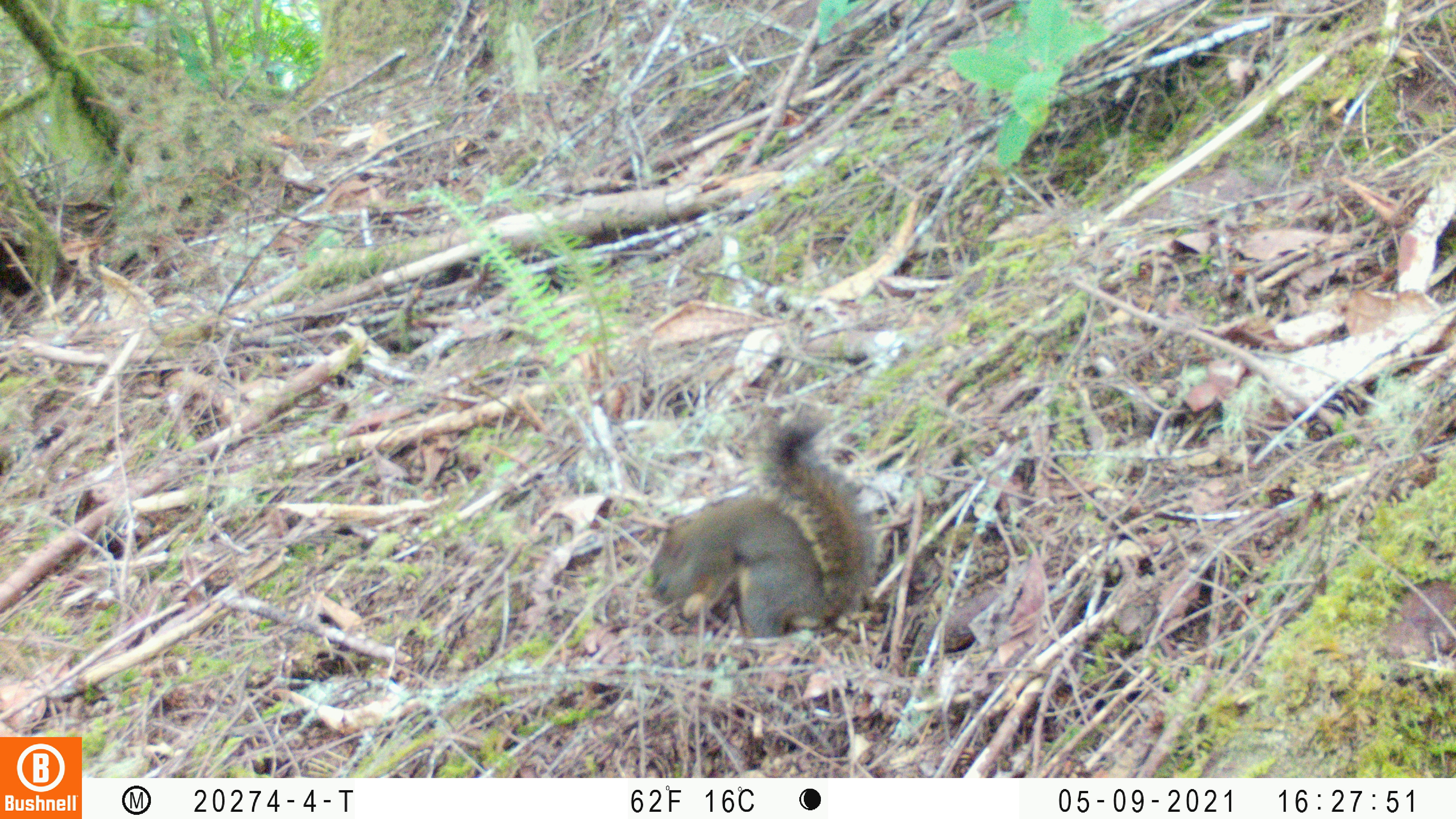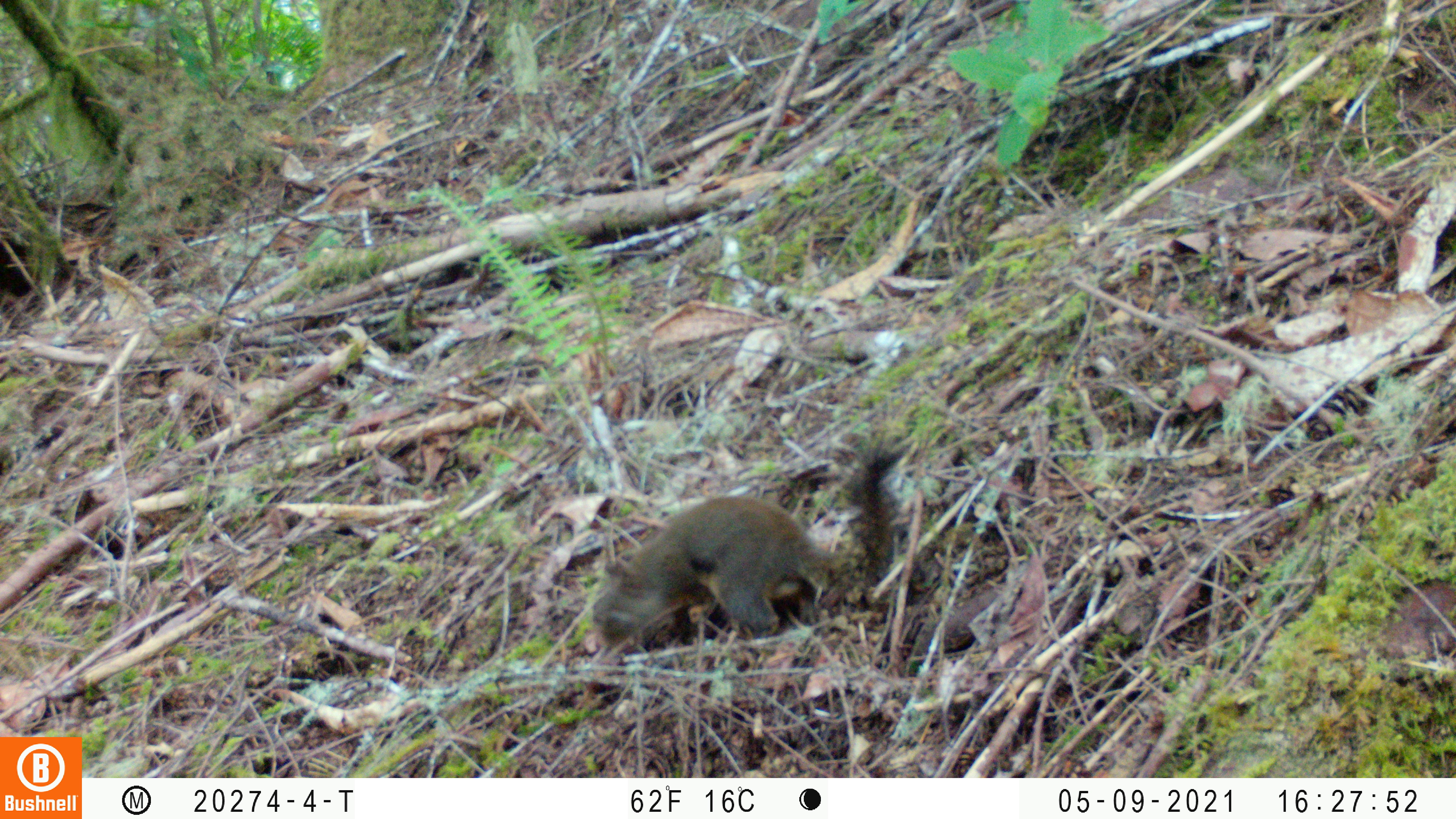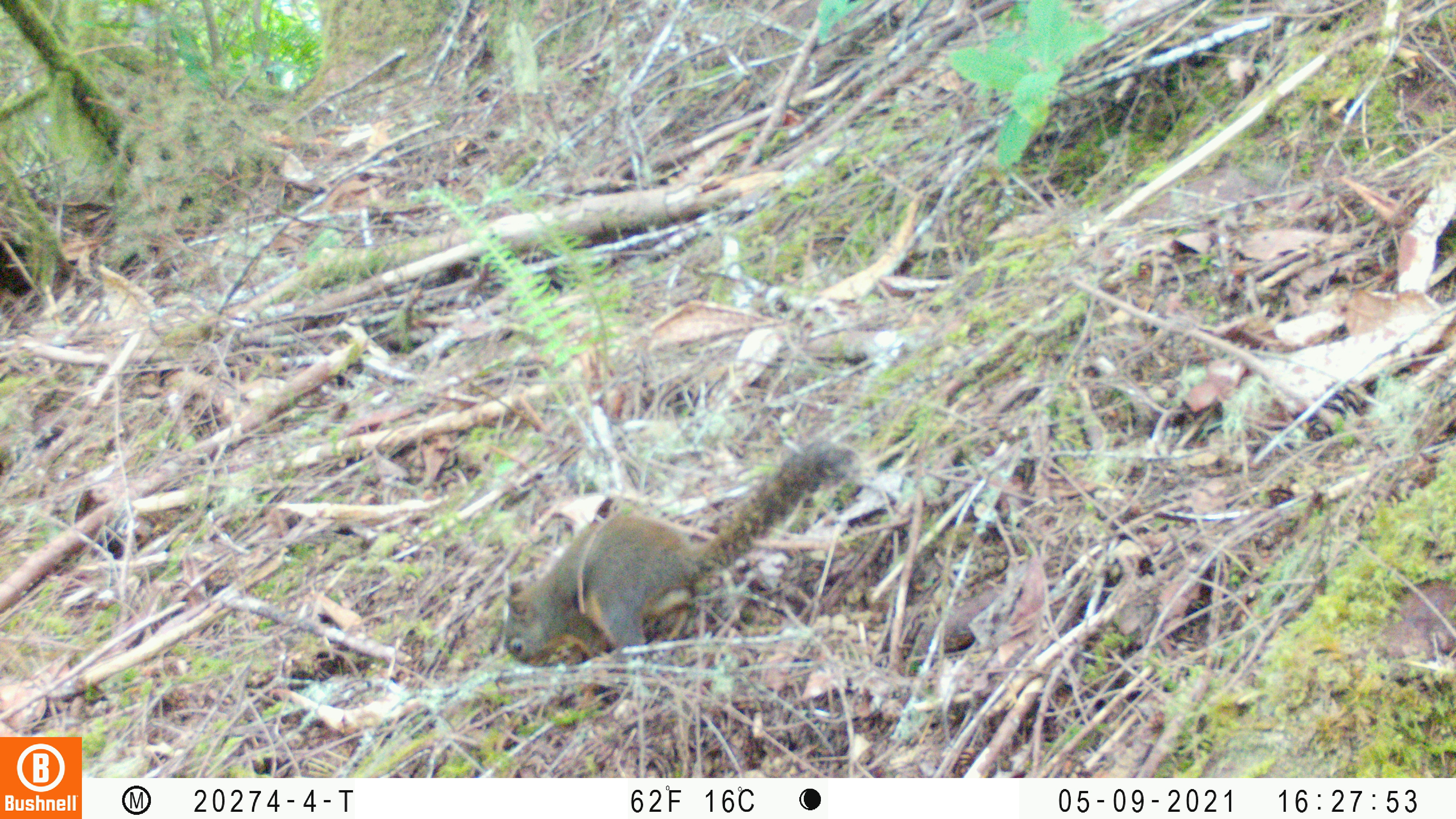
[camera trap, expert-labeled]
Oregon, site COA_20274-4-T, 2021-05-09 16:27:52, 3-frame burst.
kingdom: Animalia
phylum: Chordata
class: Mammalia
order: Rodentia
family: Sciuridae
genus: Tamiasciurus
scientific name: Tamiasciurus douglasii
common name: douglas squirrel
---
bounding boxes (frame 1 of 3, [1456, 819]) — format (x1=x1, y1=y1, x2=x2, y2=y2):
douglas squirrel: (x1=643, y1=397, x2=893, y2=651)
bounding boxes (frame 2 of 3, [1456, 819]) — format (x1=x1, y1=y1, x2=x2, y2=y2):
douglas squirrel: (x1=589, y1=426, x2=915, y2=662)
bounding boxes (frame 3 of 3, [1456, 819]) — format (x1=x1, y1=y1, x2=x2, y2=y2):
douglas squirrel: (x1=494, y1=441, x2=860, y2=680)